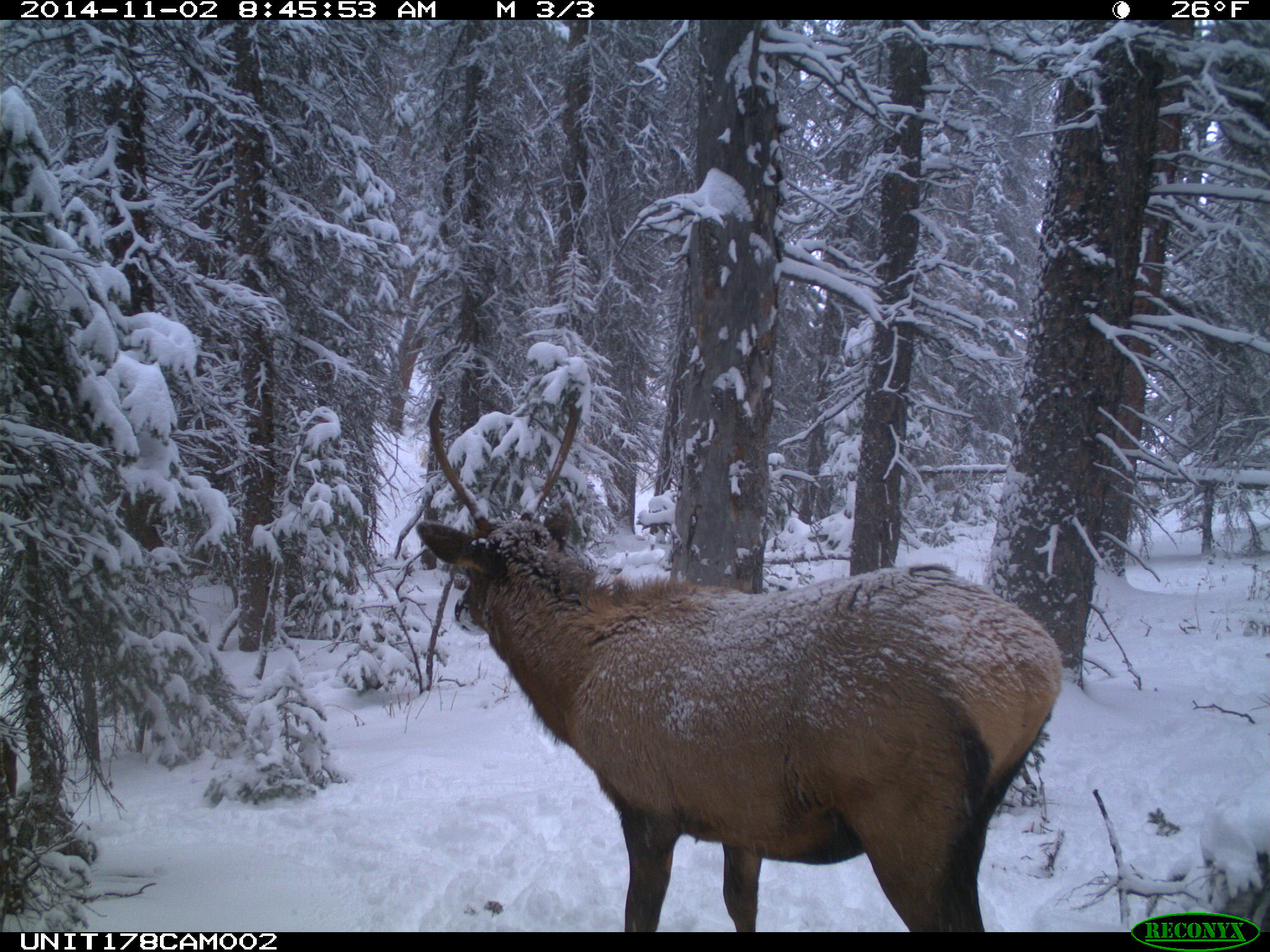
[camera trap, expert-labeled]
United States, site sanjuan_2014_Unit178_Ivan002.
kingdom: Animalia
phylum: Chordata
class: Mammalia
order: Artiodactyla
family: Cervidae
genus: Cervus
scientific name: Cervus elaphus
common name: red deer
Cervus elaphus (red deer).